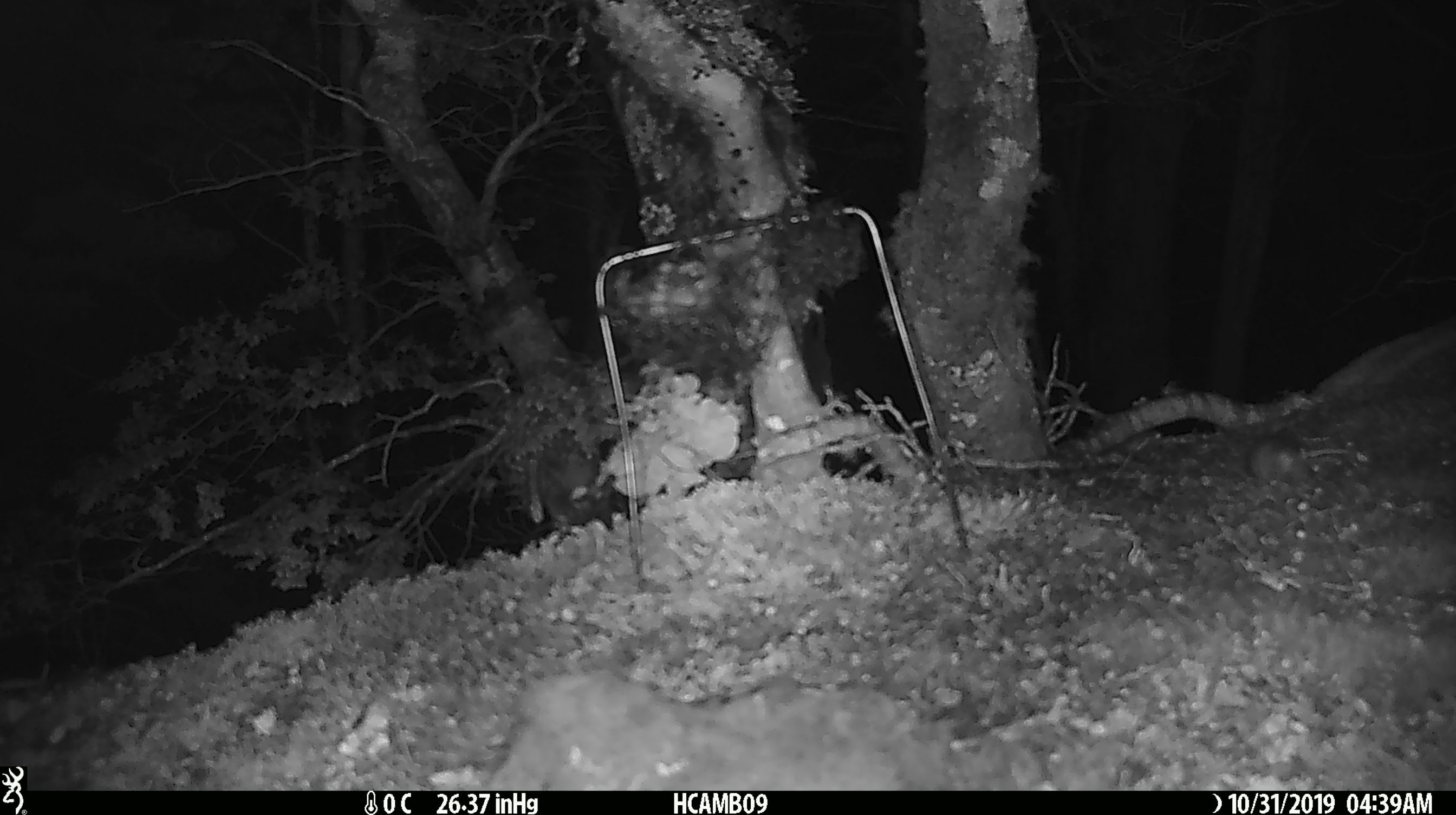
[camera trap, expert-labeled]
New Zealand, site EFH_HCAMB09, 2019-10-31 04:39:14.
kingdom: Animalia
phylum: Chordata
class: Mammalia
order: Rodentia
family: Muridae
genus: Mus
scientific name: Mus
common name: mouse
Mouse (Mus).